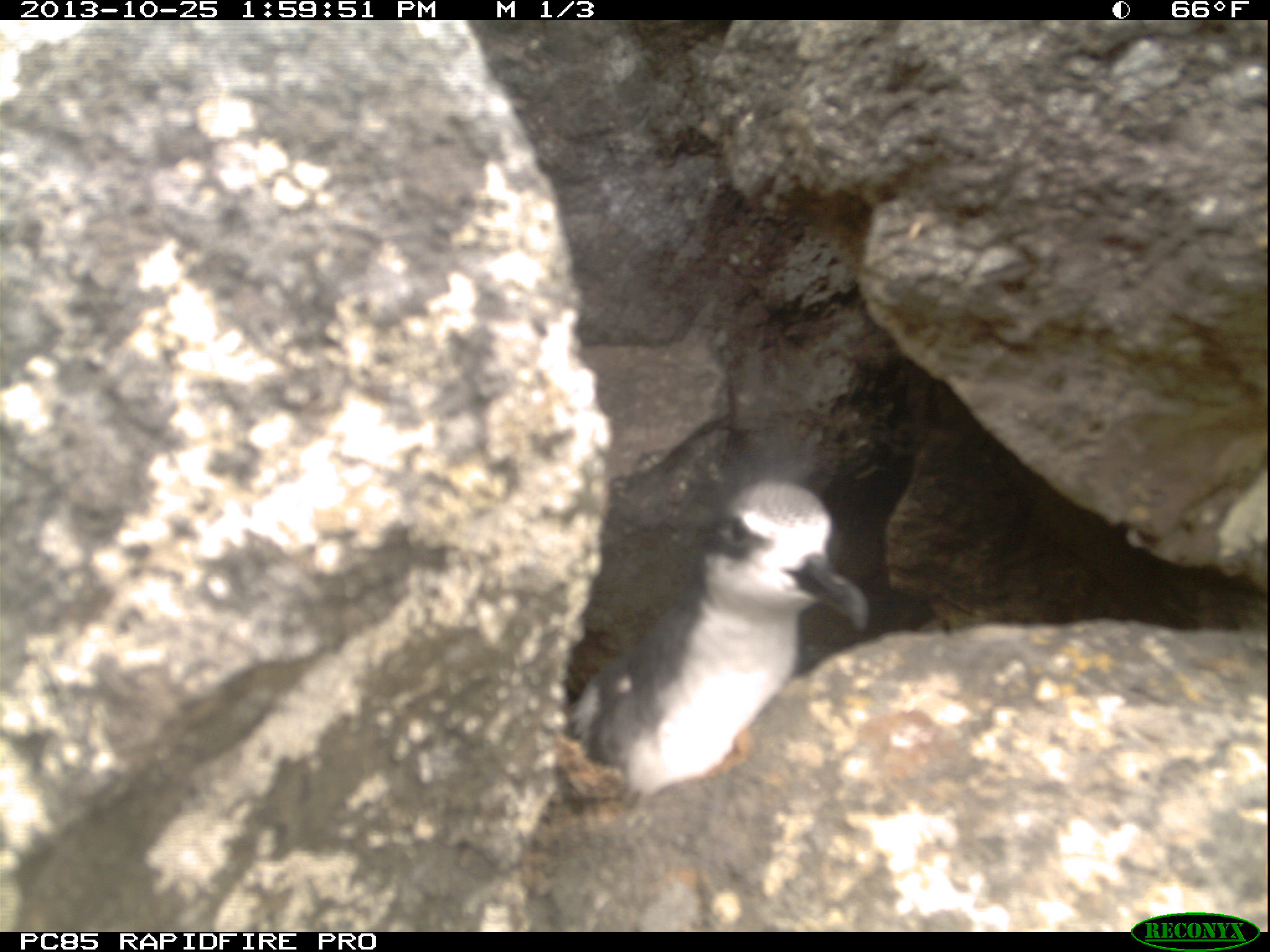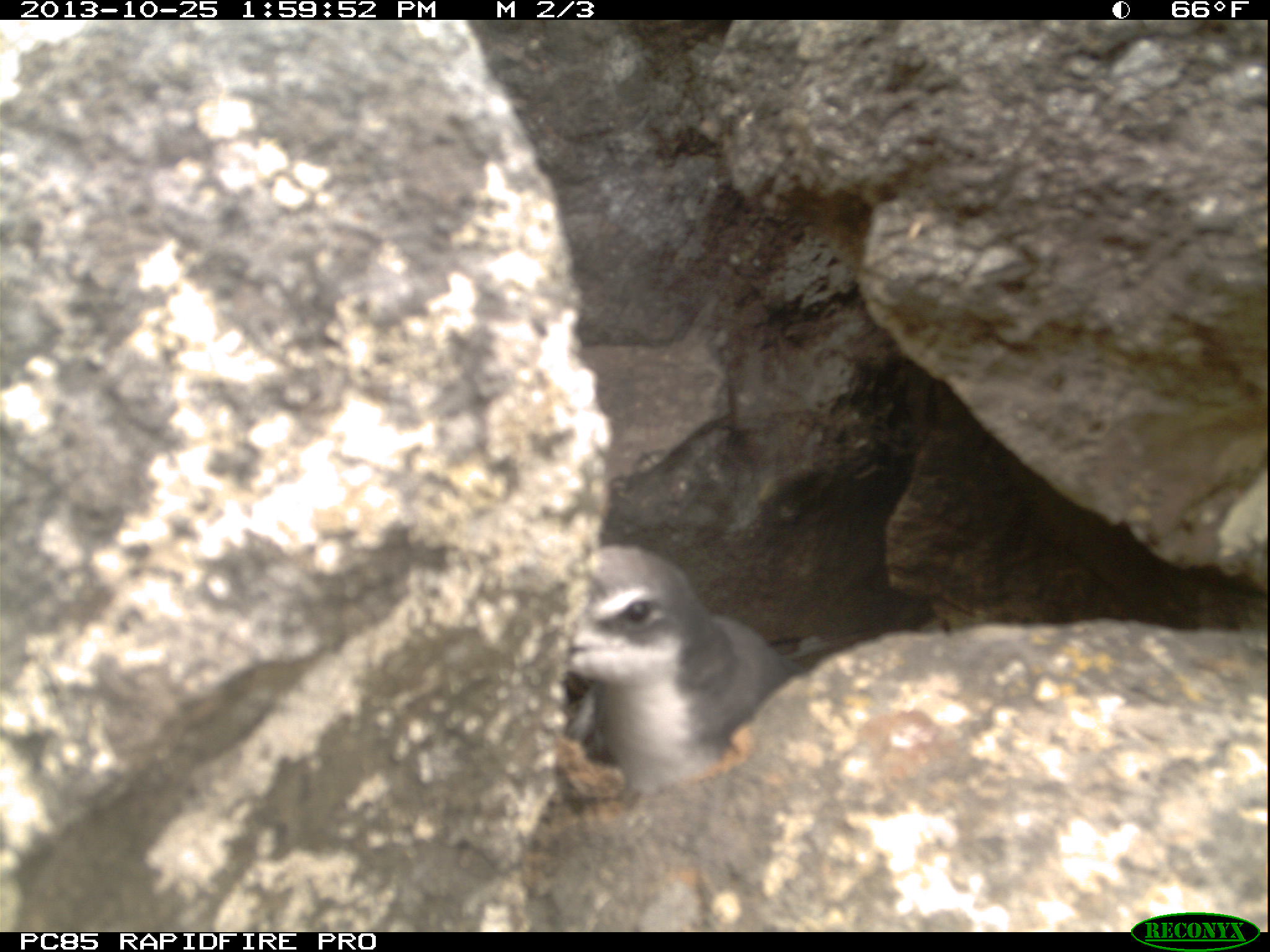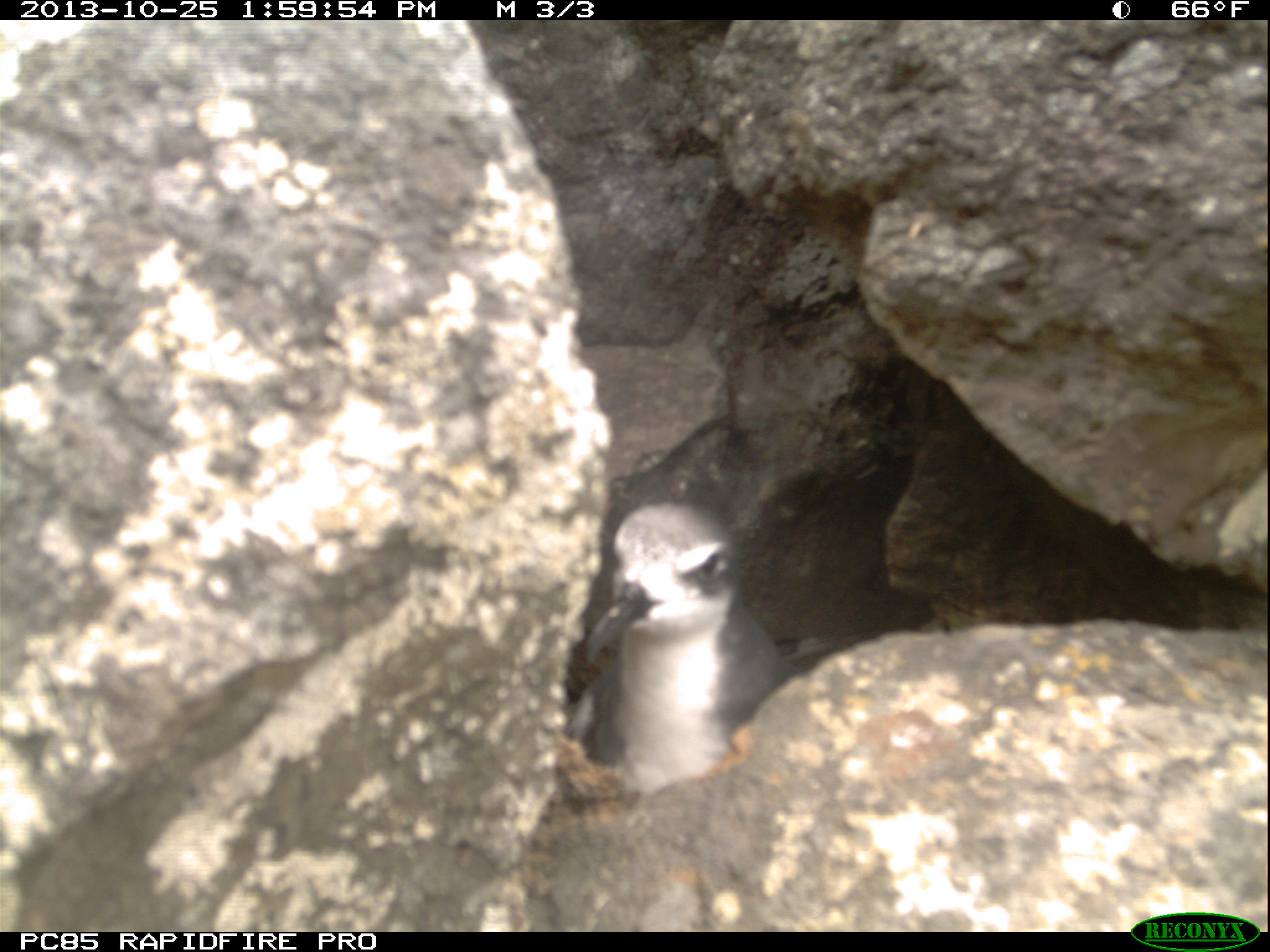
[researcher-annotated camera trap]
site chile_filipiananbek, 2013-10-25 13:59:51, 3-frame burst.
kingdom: Animalia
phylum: Chordata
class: Aves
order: Procellariiformes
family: Procellariidae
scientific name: Procellariidae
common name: petrel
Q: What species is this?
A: Petrel (Procellariidae).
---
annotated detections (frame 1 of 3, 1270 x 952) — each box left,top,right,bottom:
petrel: 564,474,871,798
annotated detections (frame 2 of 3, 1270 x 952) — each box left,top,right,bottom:
petrel: 552,543,819,801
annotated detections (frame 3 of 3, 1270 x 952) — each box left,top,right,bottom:
petrel: 565,495,786,795